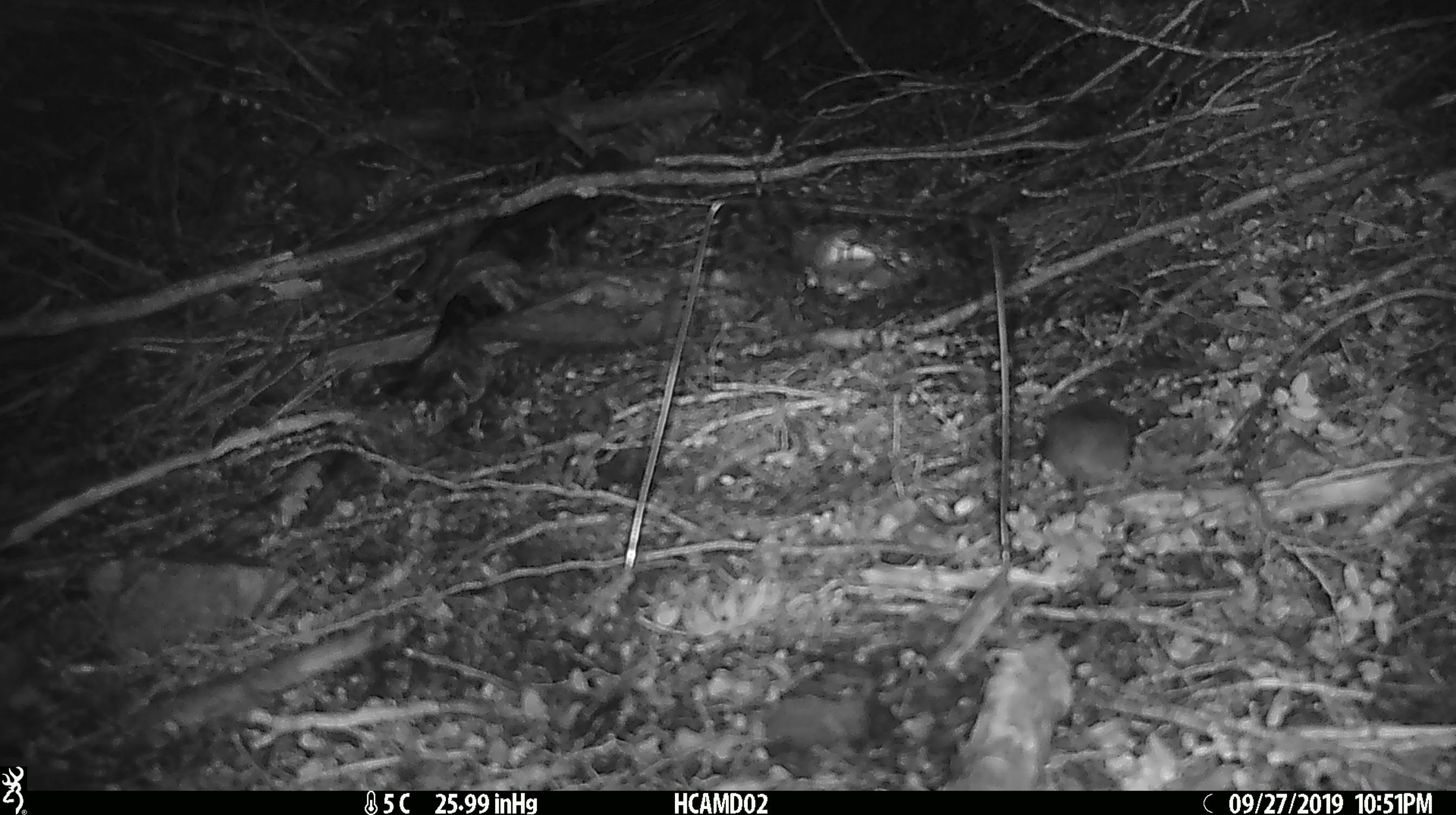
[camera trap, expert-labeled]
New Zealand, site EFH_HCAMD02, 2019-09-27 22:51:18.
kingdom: Animalia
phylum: Chordata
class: Mammalia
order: Rodentia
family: Muridae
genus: Mus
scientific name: Mus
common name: mouse